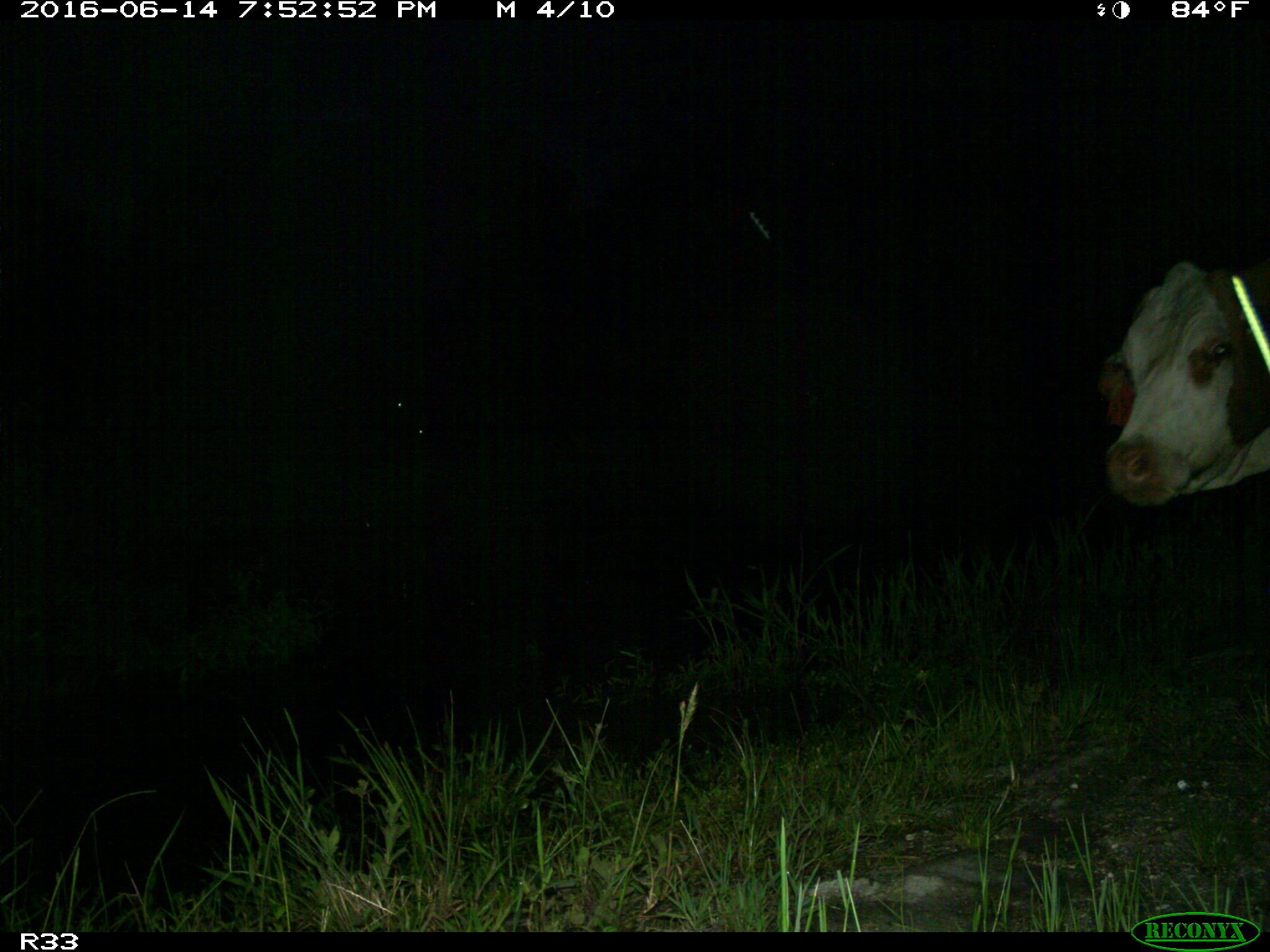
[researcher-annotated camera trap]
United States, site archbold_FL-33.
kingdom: Animalia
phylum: Chordata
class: Mammalia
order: Artiodactyla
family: Bovidae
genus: Bos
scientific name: Bos taurus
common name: domestic cow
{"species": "Bos taurus (domestic cow)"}